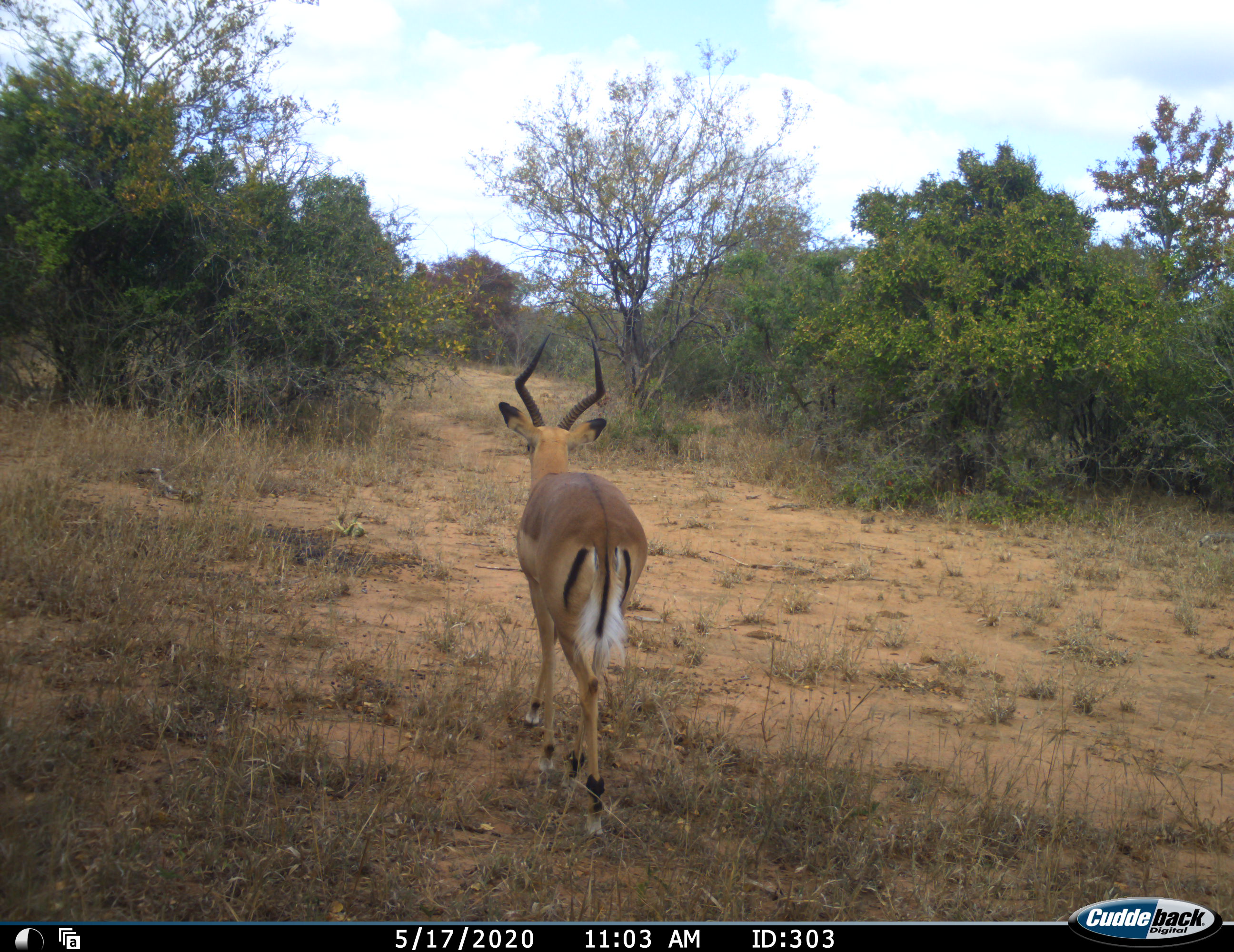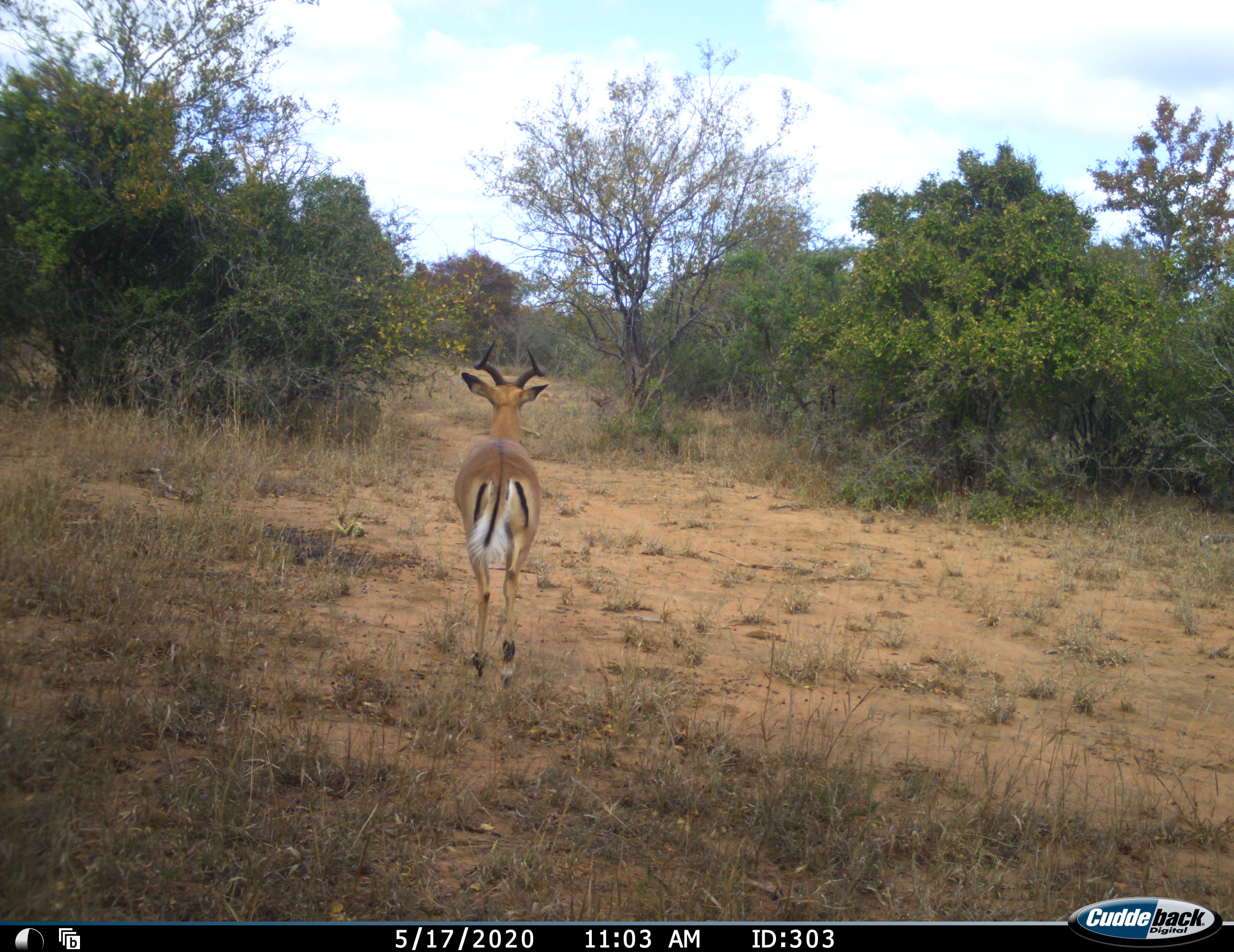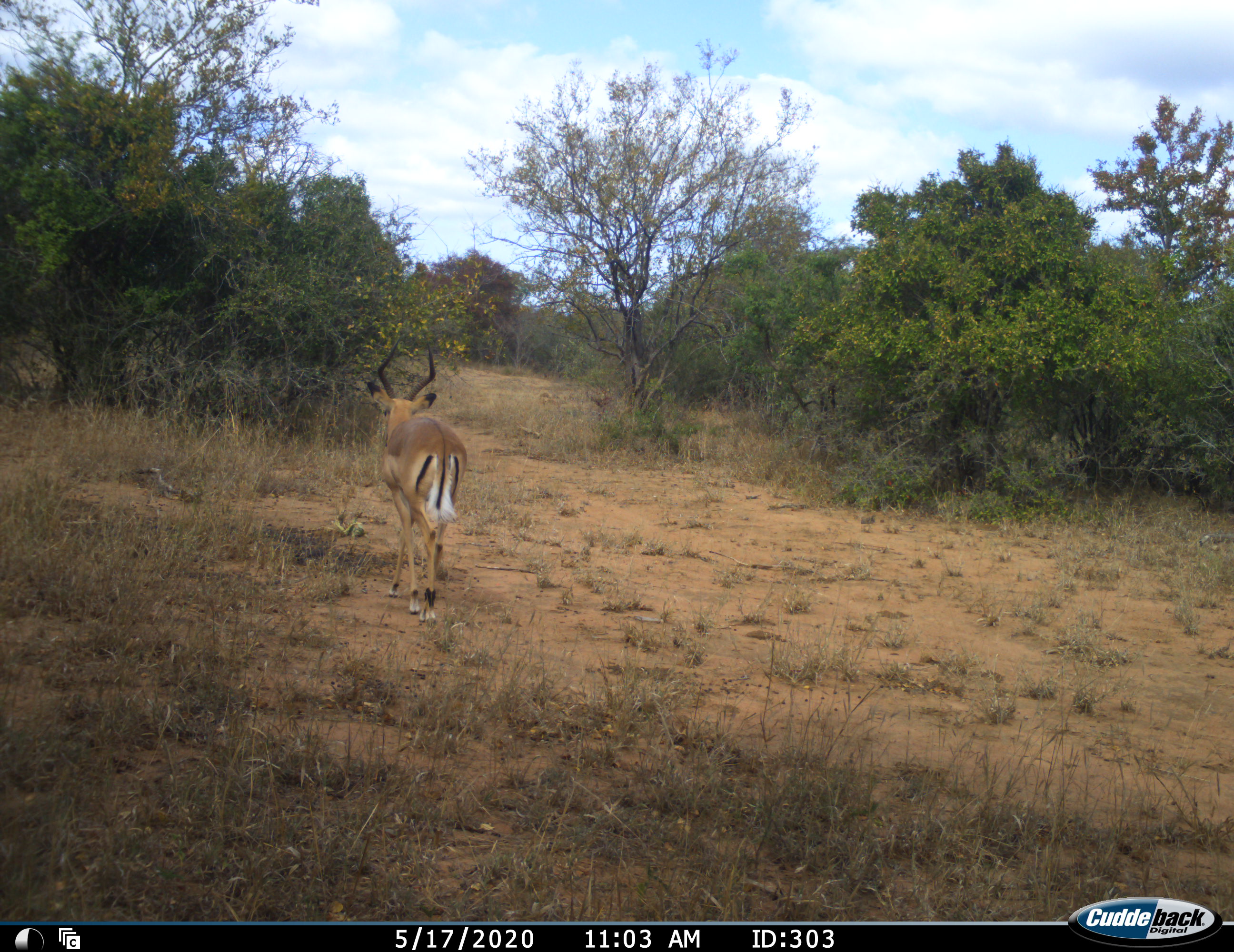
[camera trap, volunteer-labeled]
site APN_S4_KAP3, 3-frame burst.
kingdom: Animalia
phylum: Chordata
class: Mammalia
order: Artiodactyla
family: Bovidae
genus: Aepyceros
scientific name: Aepyceros melampus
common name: impala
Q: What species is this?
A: Impala (Aepyceros melampus).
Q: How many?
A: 1.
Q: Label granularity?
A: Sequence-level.